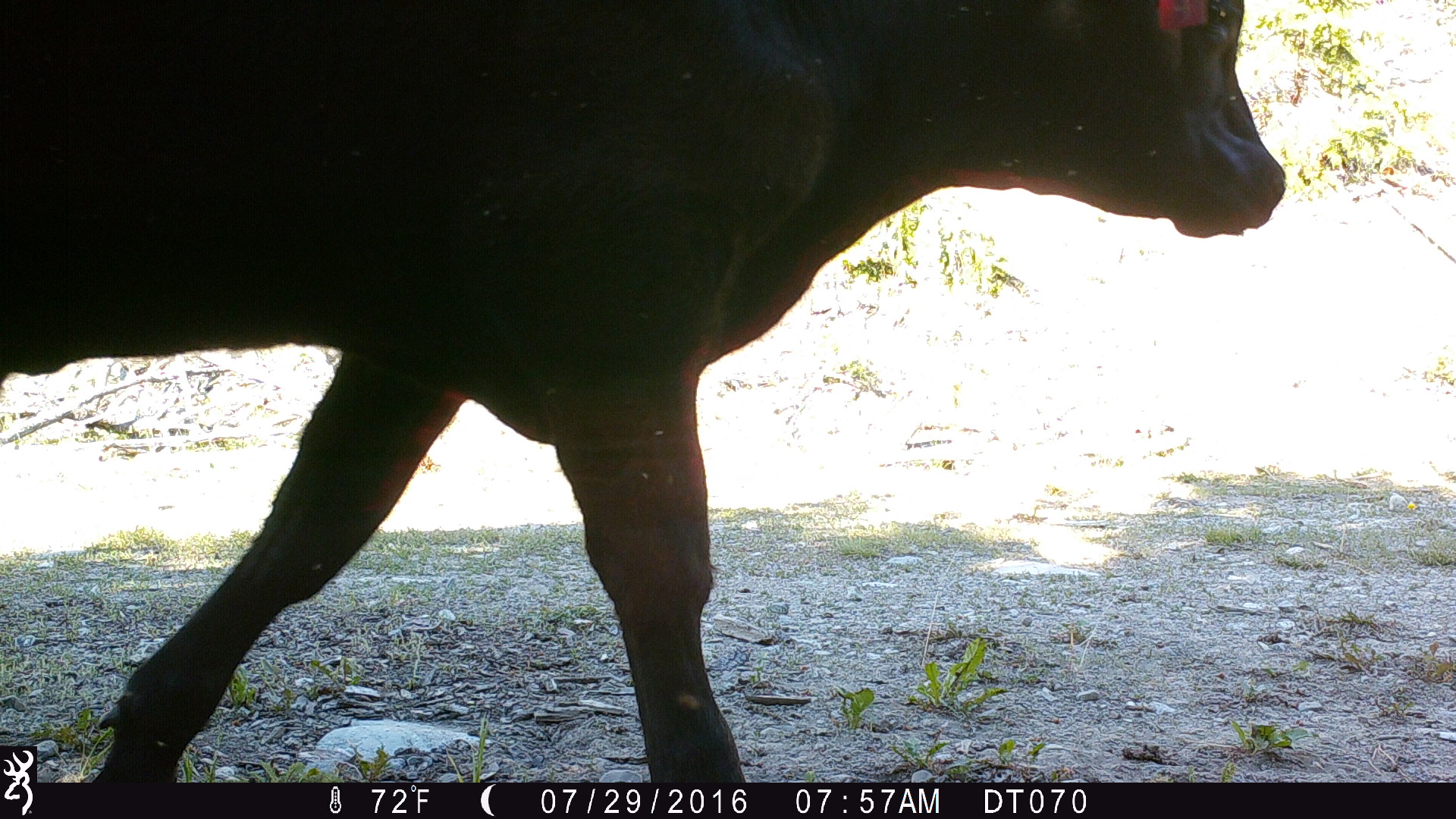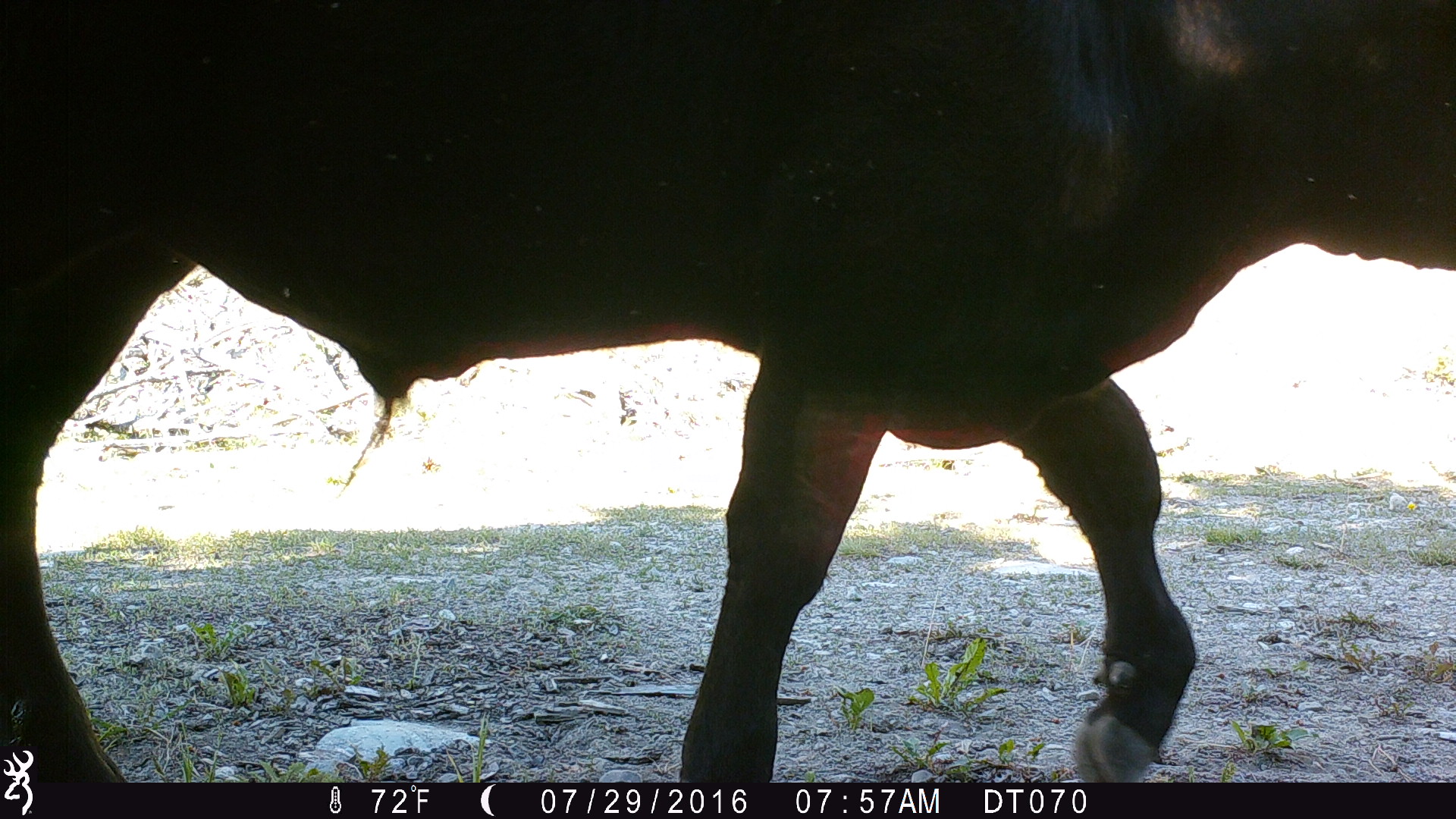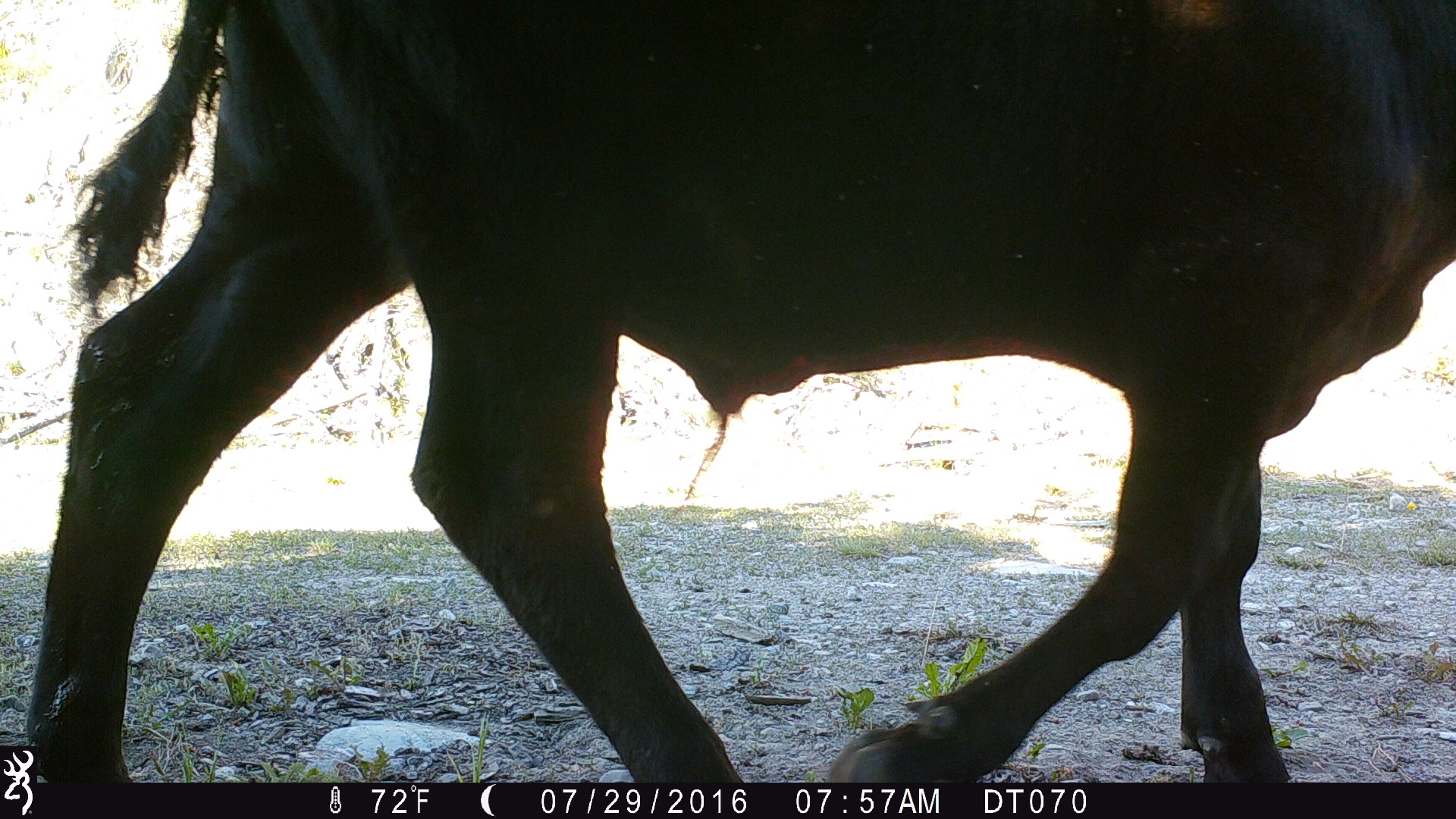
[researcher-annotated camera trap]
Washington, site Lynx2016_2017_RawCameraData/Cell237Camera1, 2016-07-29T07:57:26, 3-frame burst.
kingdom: Animalia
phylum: Chordata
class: Mammalia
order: Artiodactyla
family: Bovidae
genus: Bos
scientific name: Bos taurus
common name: domestic cattle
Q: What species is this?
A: Domestic cattle (Bos taurus).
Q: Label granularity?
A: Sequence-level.